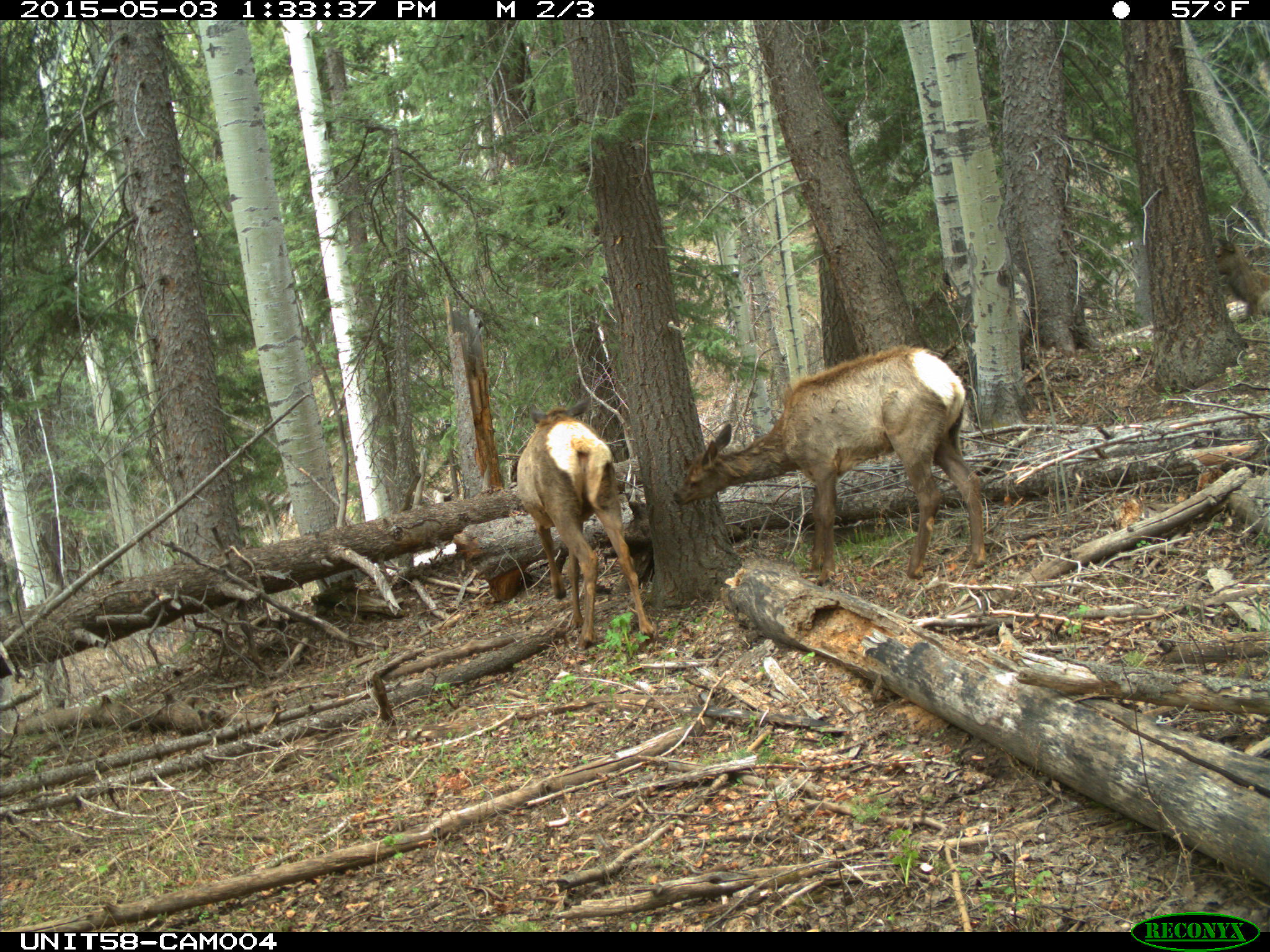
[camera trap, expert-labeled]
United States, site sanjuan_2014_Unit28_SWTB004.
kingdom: Animalia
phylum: Chordata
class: Mammalia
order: Artiodactyla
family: Cervidae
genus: Cervus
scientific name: Cervus elaphus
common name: red deer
Cervus elaphus (red deer).